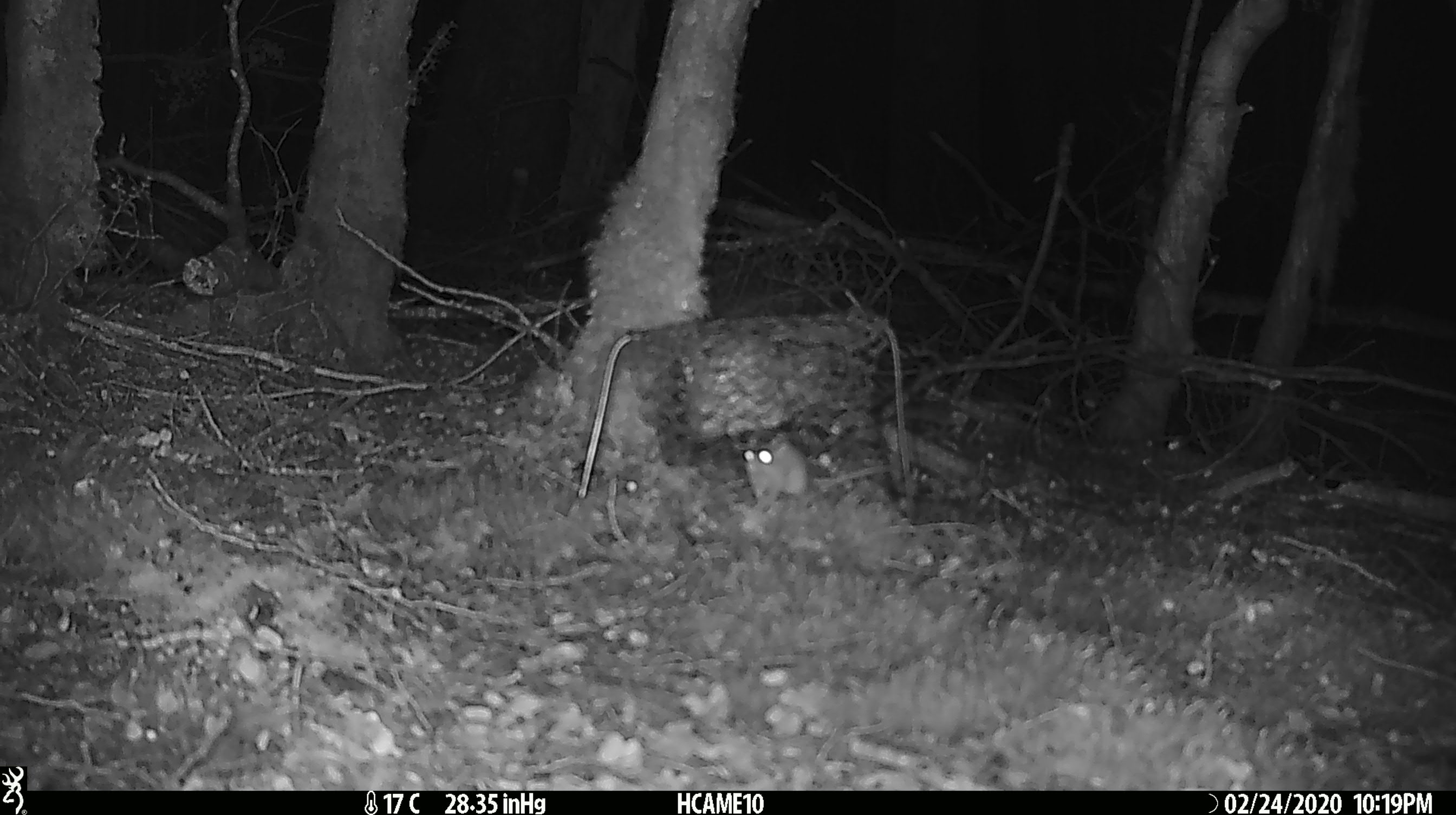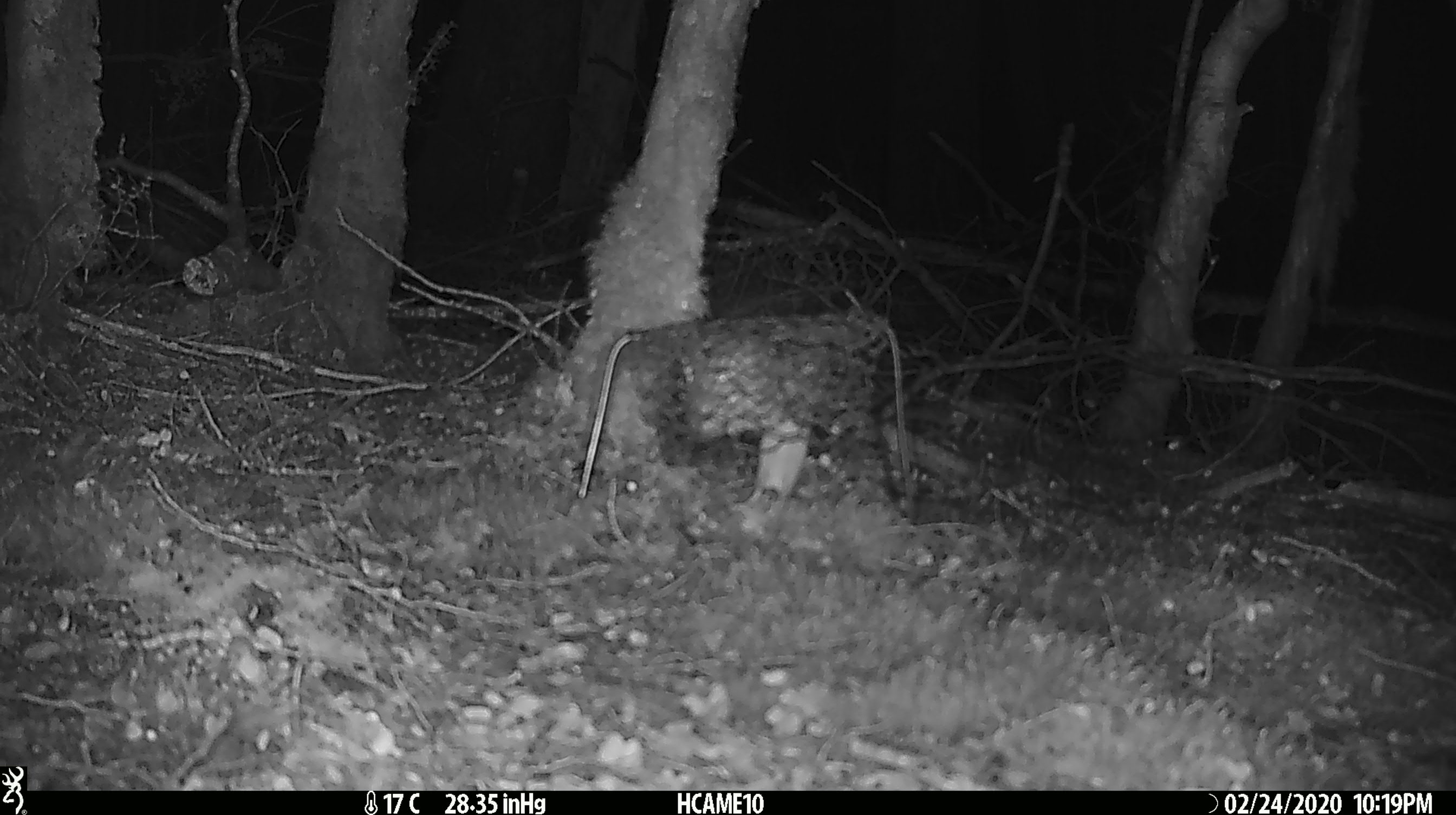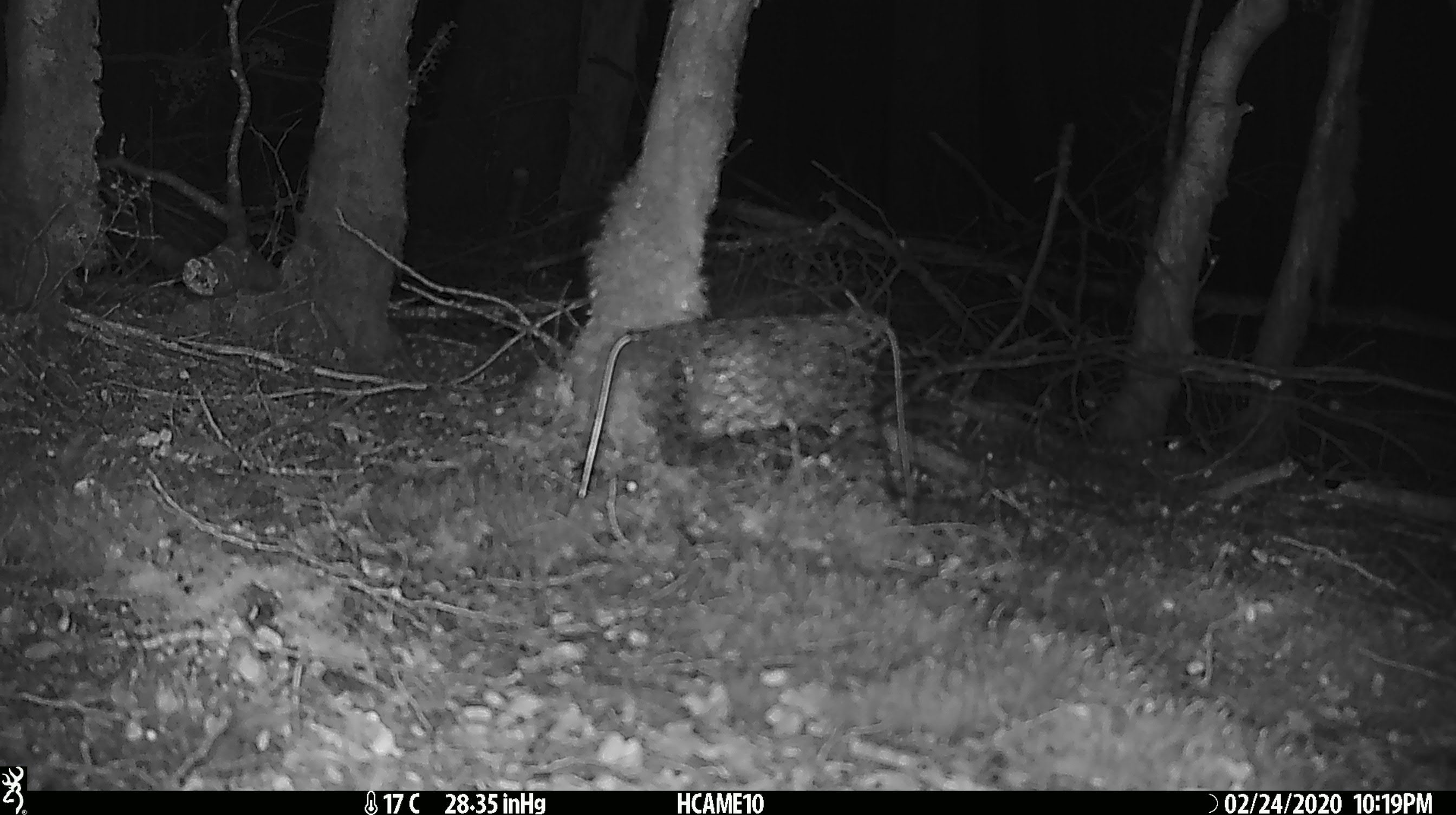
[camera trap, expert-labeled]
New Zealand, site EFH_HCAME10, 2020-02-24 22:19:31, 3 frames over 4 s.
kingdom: Animalia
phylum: Chordata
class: Mammalia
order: Rodentia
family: Muridae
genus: Mus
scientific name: Mus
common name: mouse